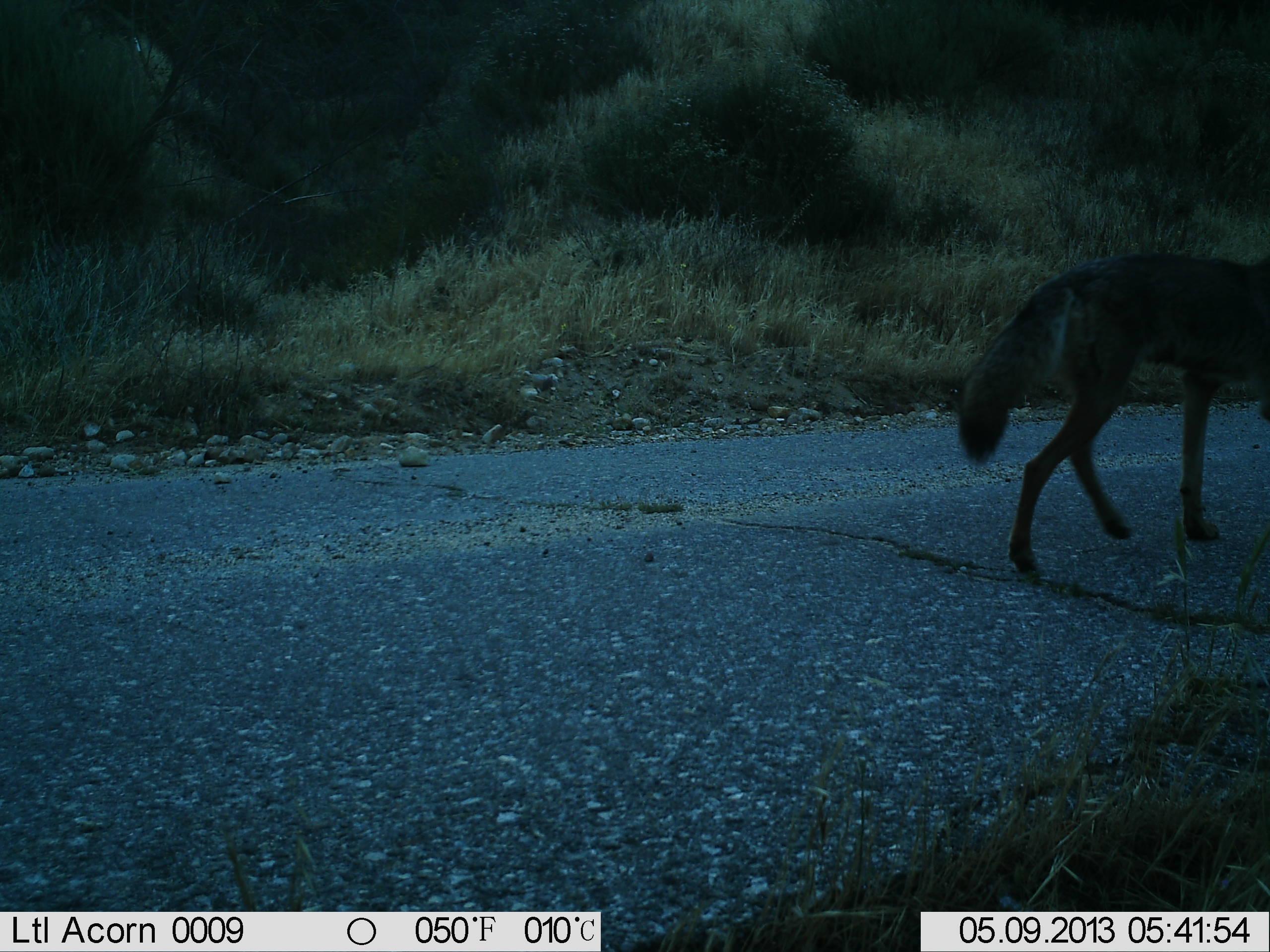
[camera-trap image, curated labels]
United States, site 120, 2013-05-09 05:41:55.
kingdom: Animalia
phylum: Chordata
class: Mammalia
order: Carnivora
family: Canidae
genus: Canis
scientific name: Canis latrans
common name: coyote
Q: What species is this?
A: Coyote (Canis latrans).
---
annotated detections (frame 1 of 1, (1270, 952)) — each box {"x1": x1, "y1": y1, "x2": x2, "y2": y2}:
coyote: {"x1": 864, "y1": 219, "x2": 1267, "y2": 584}